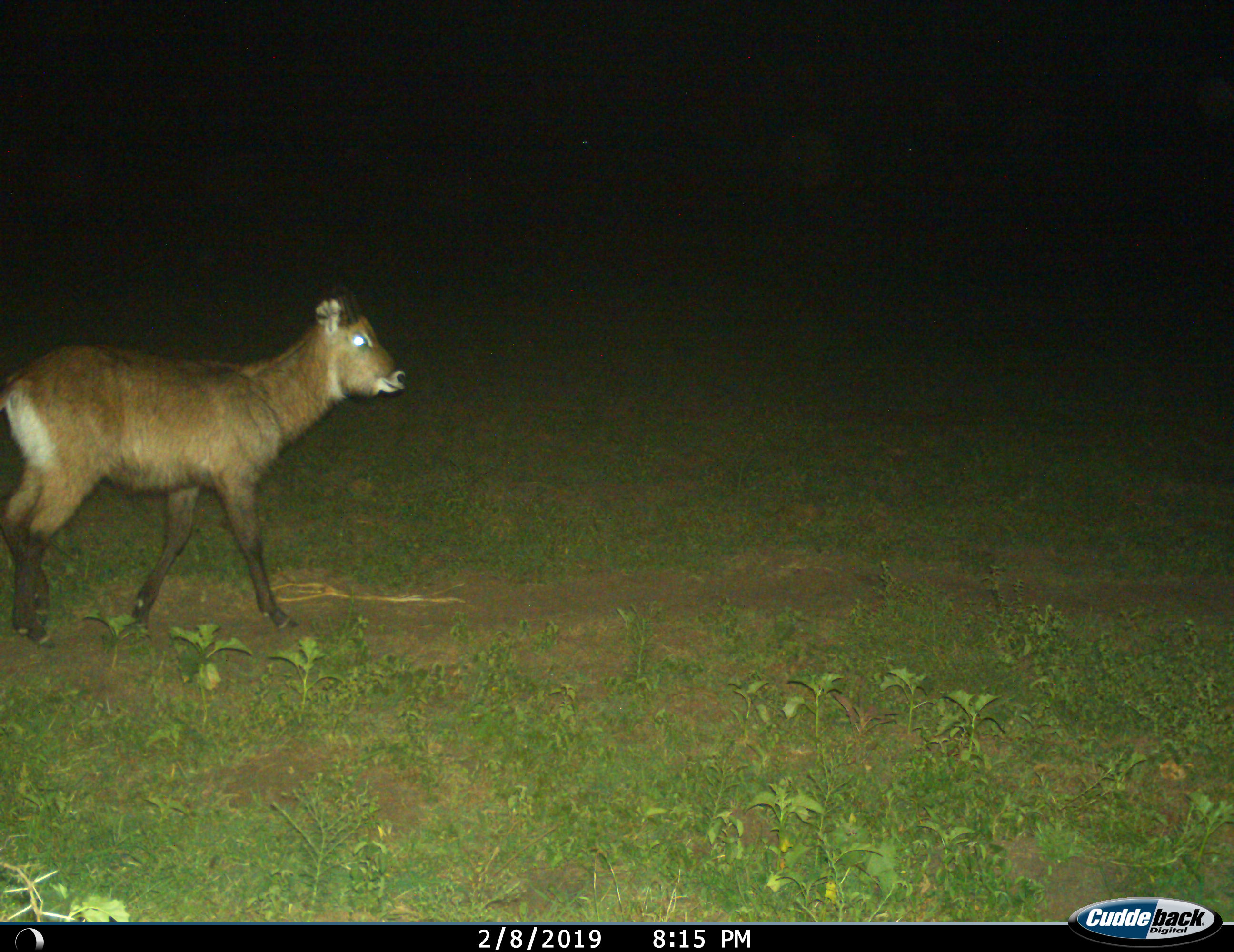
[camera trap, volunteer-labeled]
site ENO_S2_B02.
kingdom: Animalia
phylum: Chordata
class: Mammalia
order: Artiodactyla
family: Bovidae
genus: Kobus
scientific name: Kobus ellipsiprymnus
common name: waterbuck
Waterbuck (Kobus ellipsiprymnus), count 1. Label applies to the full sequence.